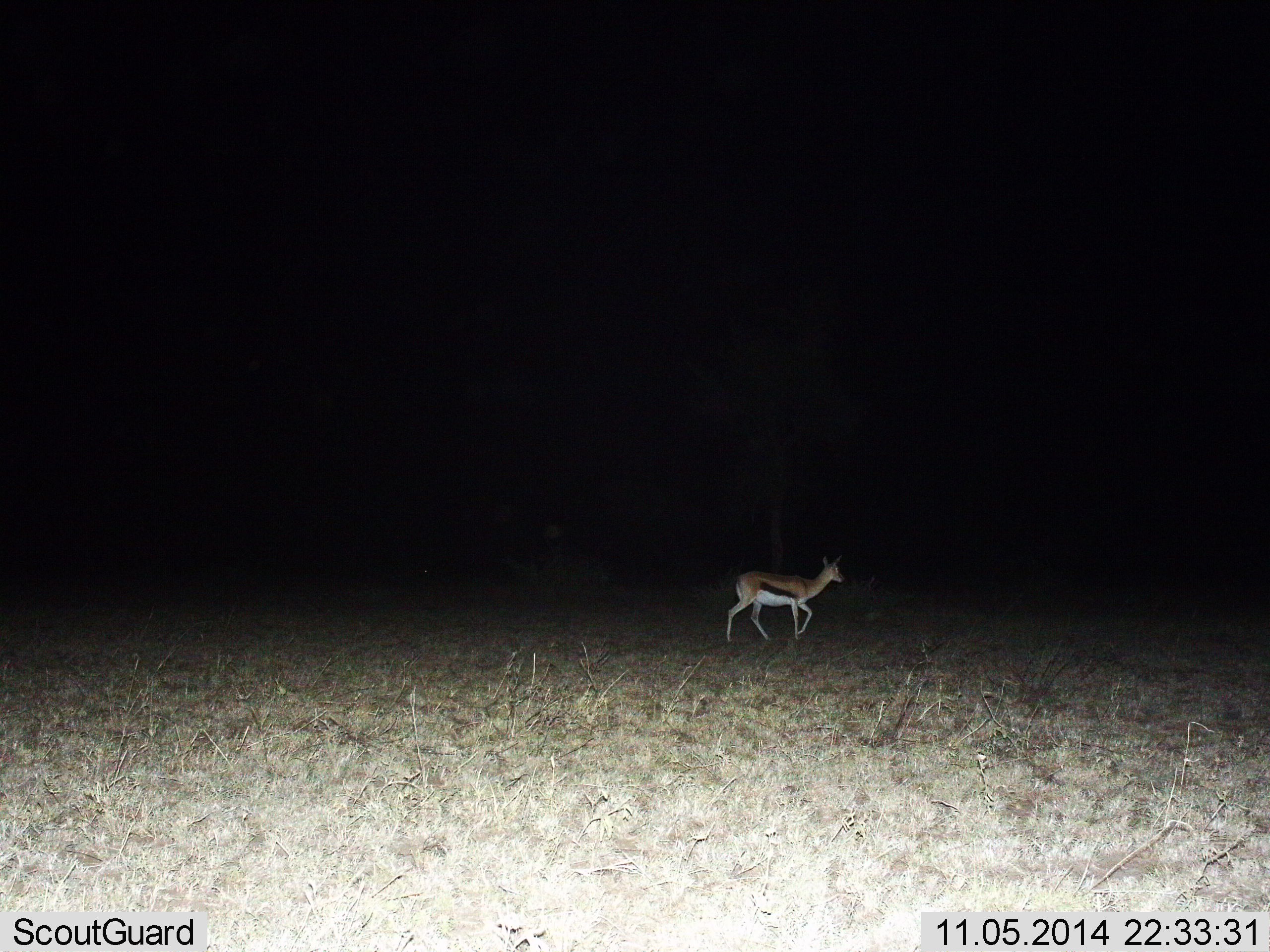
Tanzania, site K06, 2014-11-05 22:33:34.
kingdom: Animalia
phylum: Chordata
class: Mammalia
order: Artiodactyla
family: Bovidae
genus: Eudorcas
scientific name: Eudorcas thomsonii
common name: thomson's gazelle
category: gazellethomsons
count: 1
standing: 10%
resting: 0%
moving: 90%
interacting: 0%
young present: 0%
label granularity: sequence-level